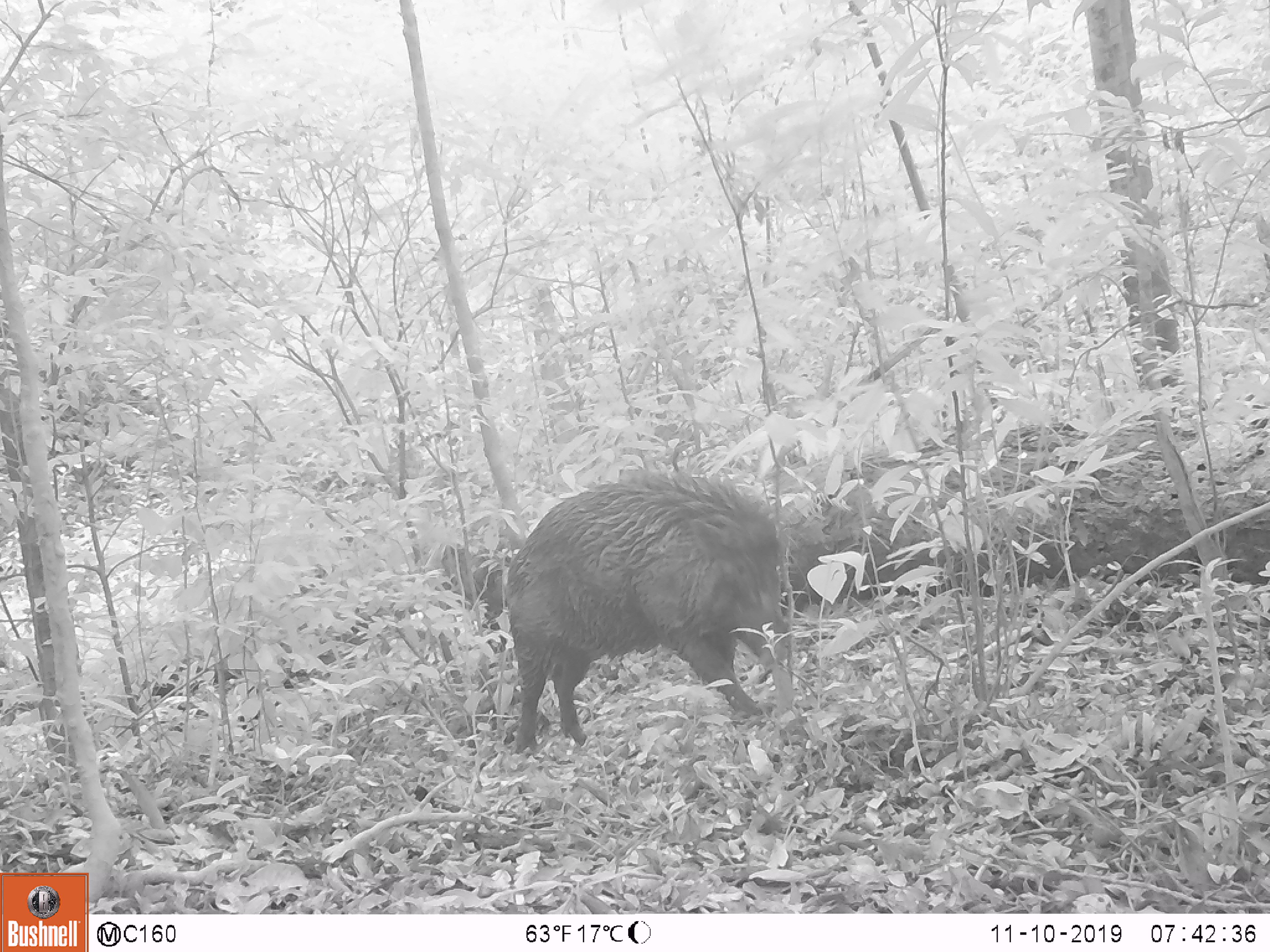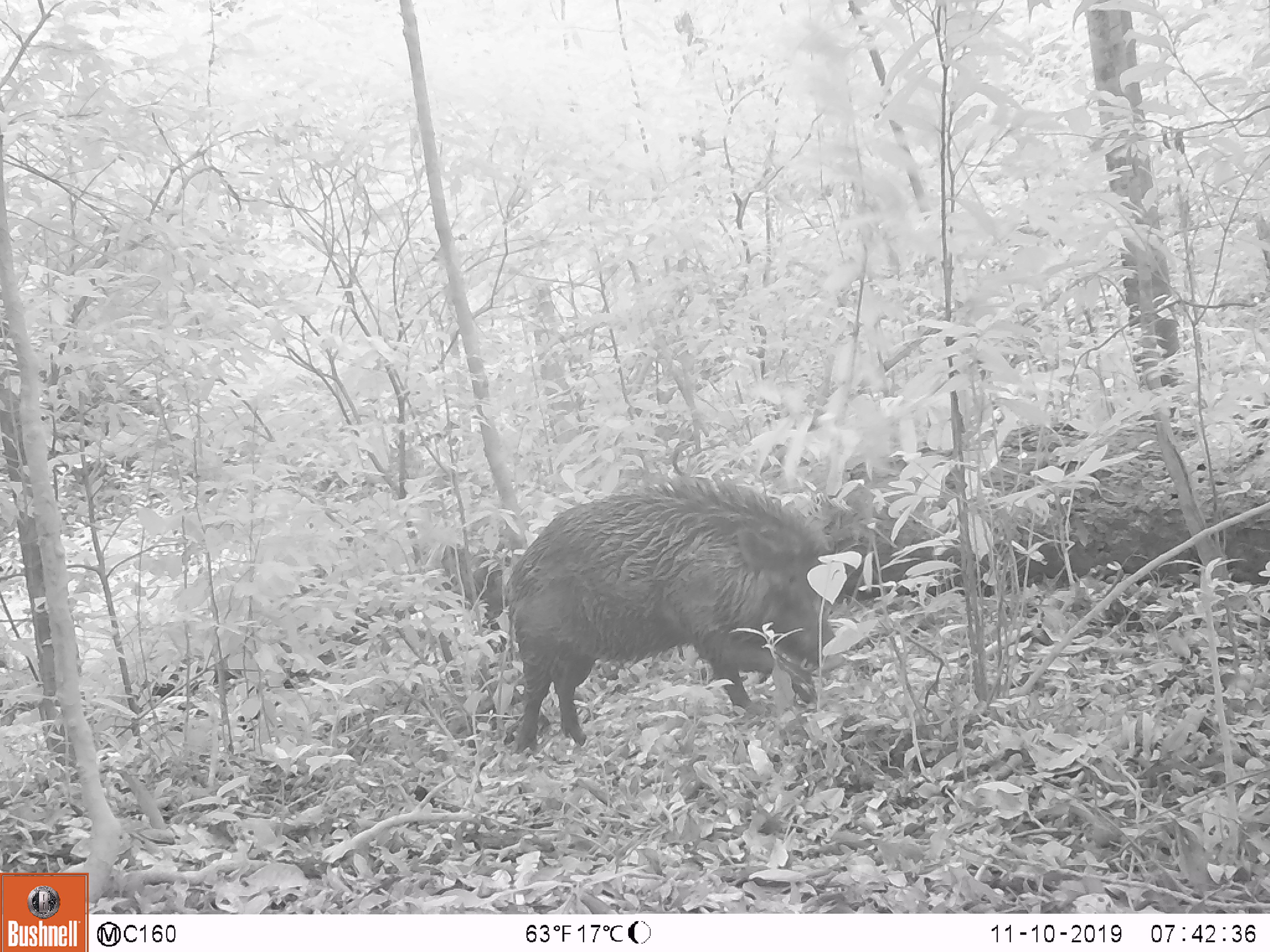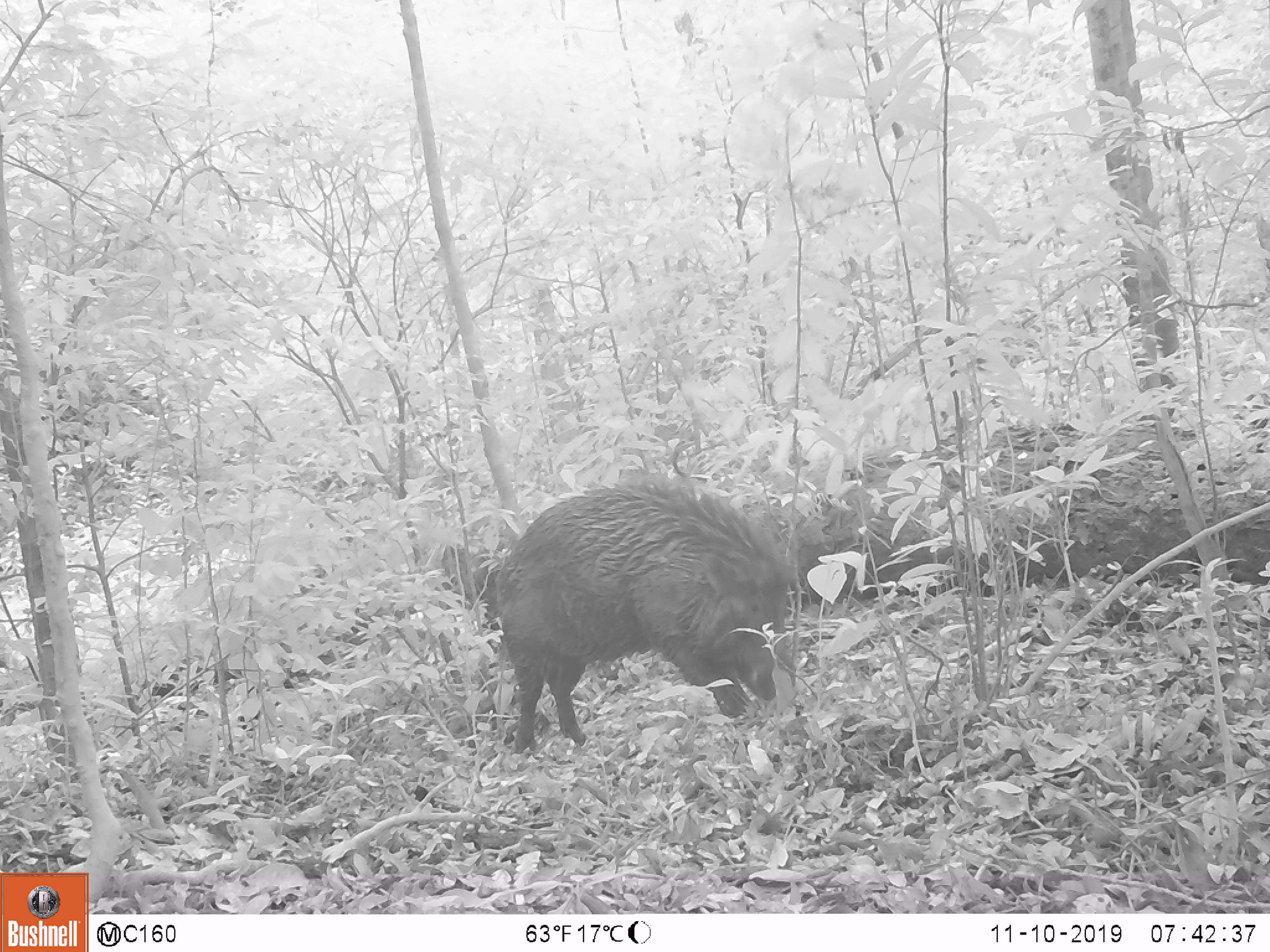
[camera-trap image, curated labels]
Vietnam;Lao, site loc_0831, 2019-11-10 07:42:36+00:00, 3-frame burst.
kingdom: Animalia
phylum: Chordata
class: Mammalia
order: Artiodactyla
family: Suidae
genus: Sus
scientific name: Sus scrofa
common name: eurasian wild pig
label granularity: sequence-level